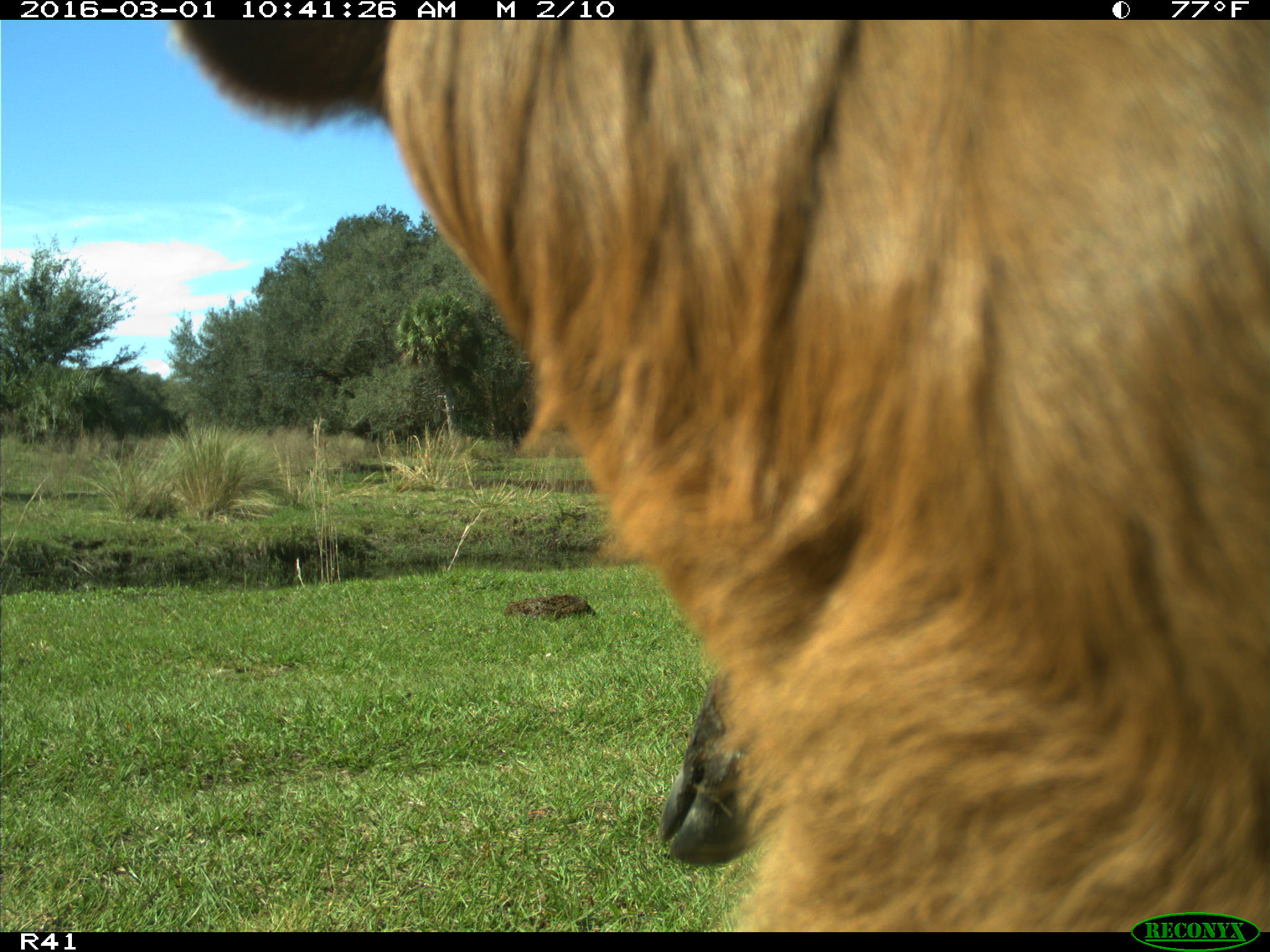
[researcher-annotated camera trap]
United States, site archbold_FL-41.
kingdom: Animalia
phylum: Chordata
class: Mammalia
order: Artiodactyla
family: Bovidae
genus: Bos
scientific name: Bos taurus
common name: domestic cow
Bos taurus (domestic cow).